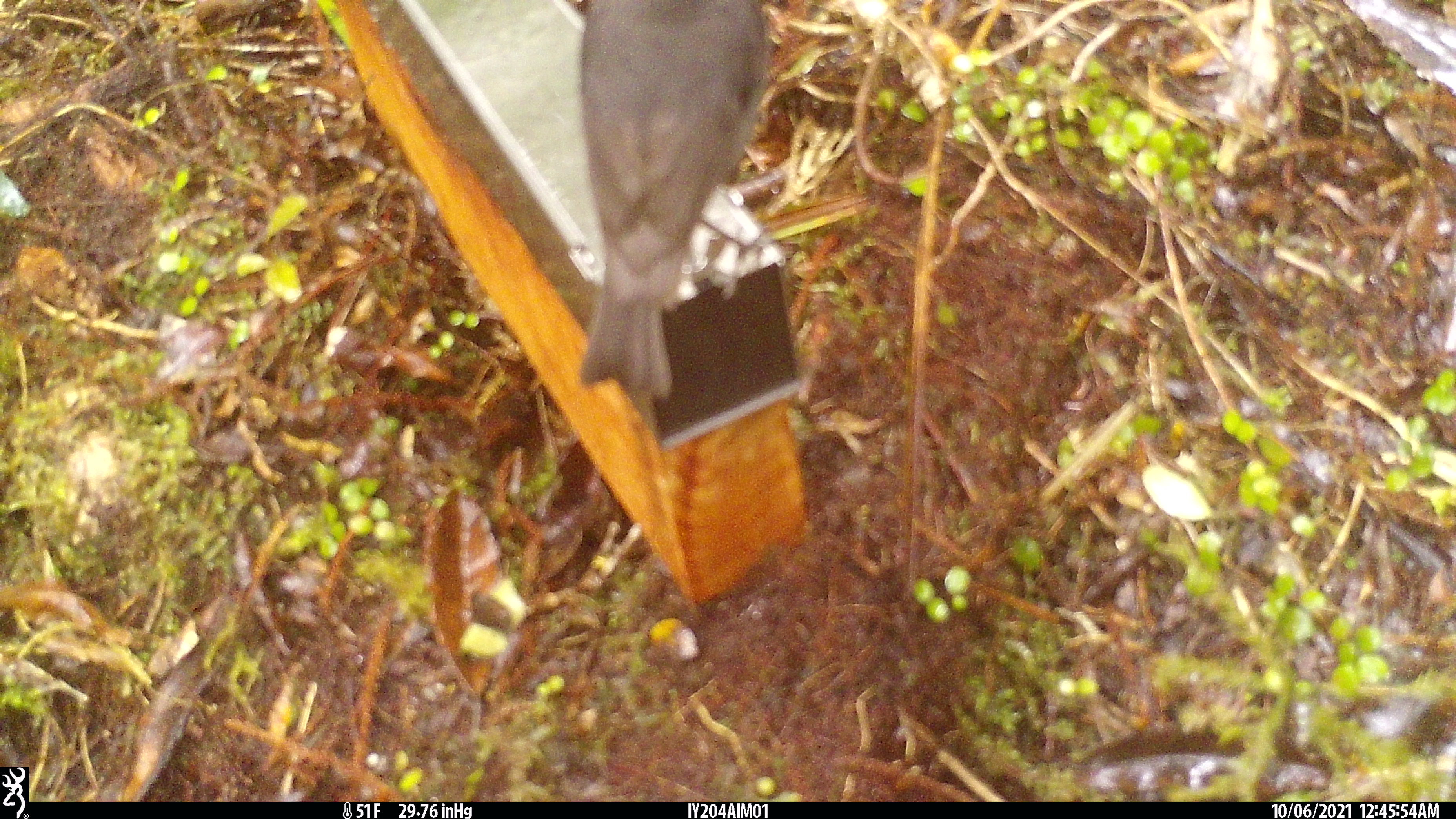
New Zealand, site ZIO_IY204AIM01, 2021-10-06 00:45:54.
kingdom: Animalia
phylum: Chordata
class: Aves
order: Passeriformes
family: Petroicidae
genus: Petroica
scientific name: Petroica australis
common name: new zealand robin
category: robin